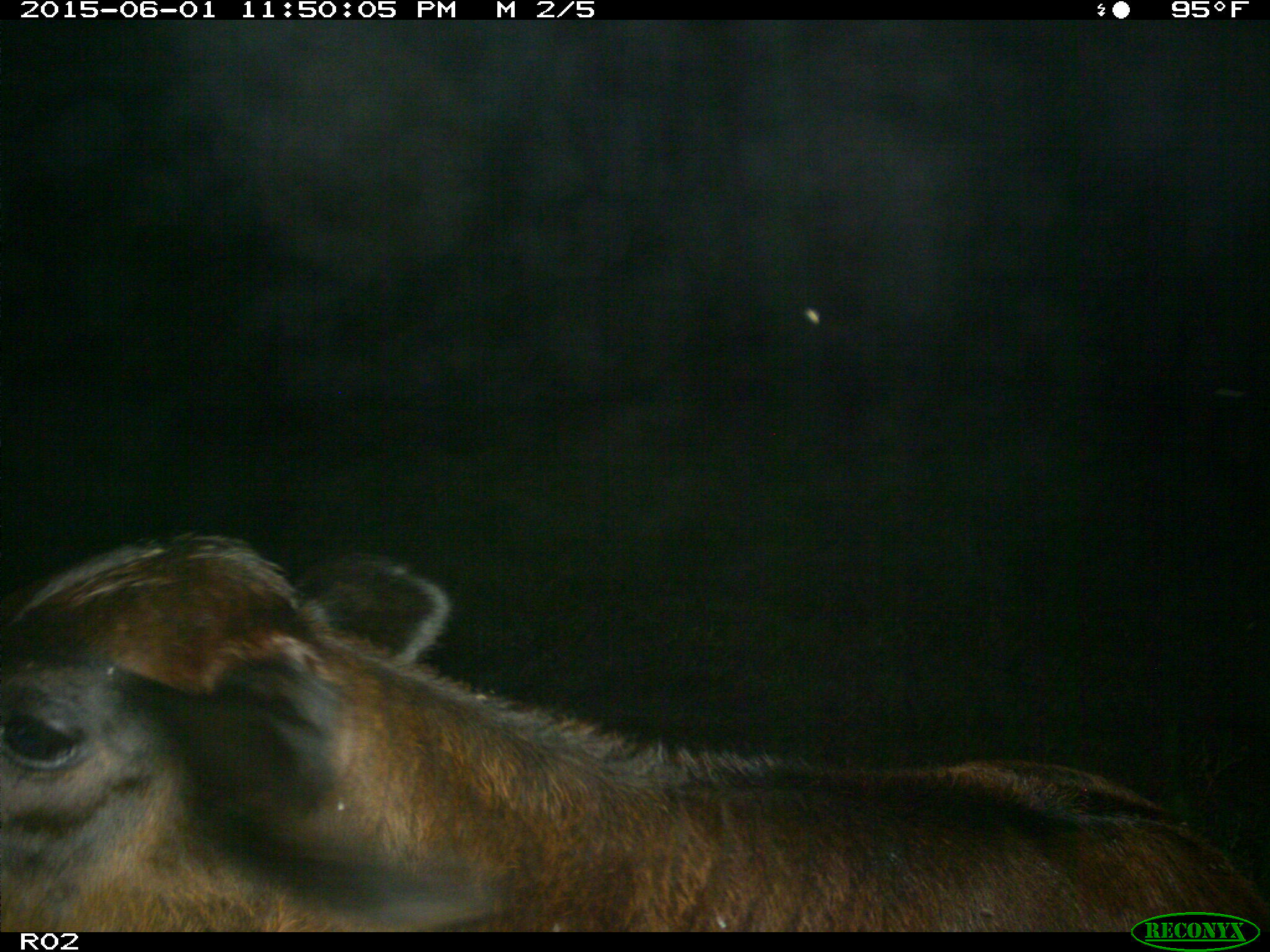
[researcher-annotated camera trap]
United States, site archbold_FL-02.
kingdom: Animalia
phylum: Chordata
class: Mammalia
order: Artiodactyla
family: Bovidae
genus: Bos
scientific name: Bos taurus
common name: domestic cow